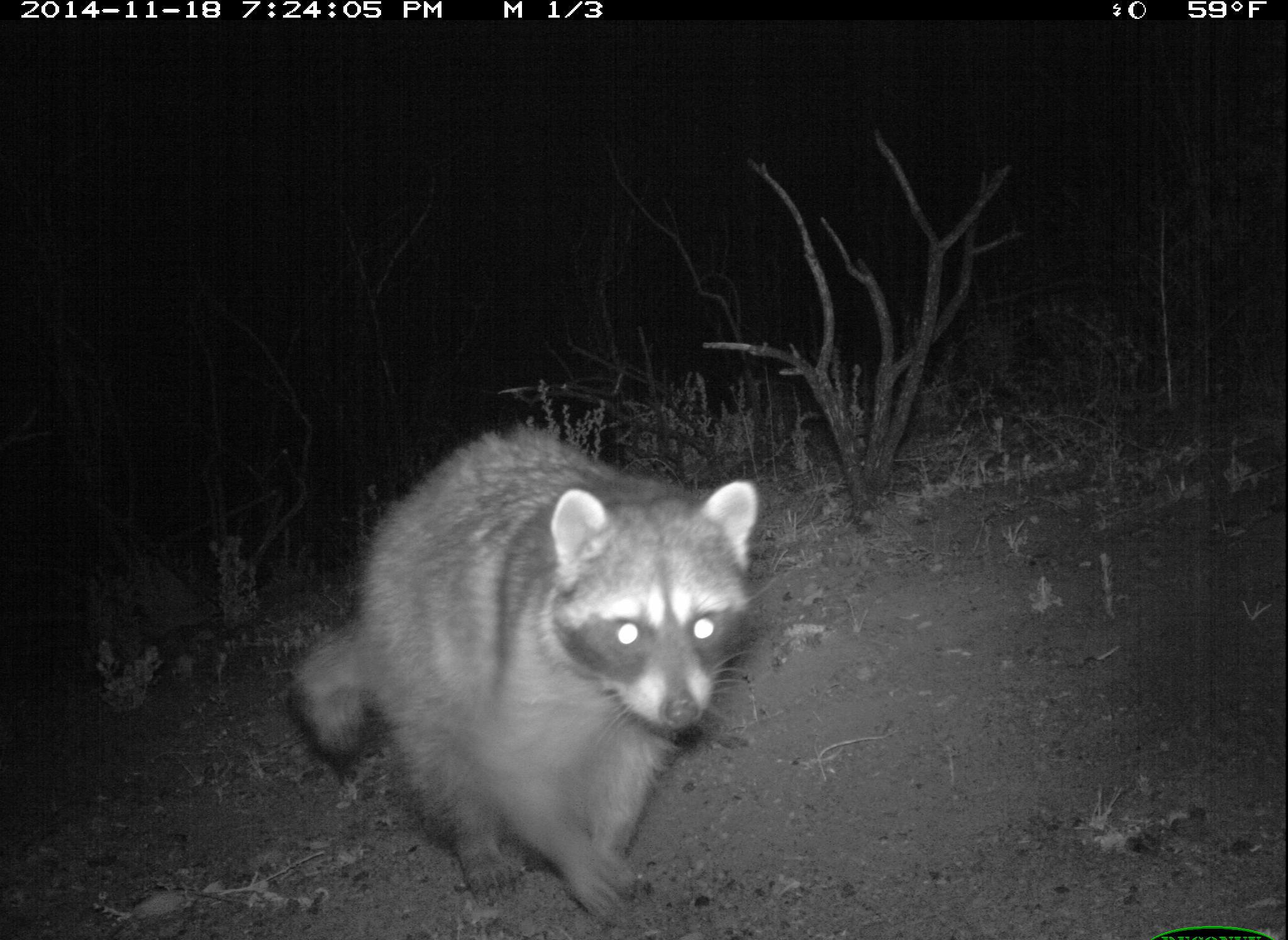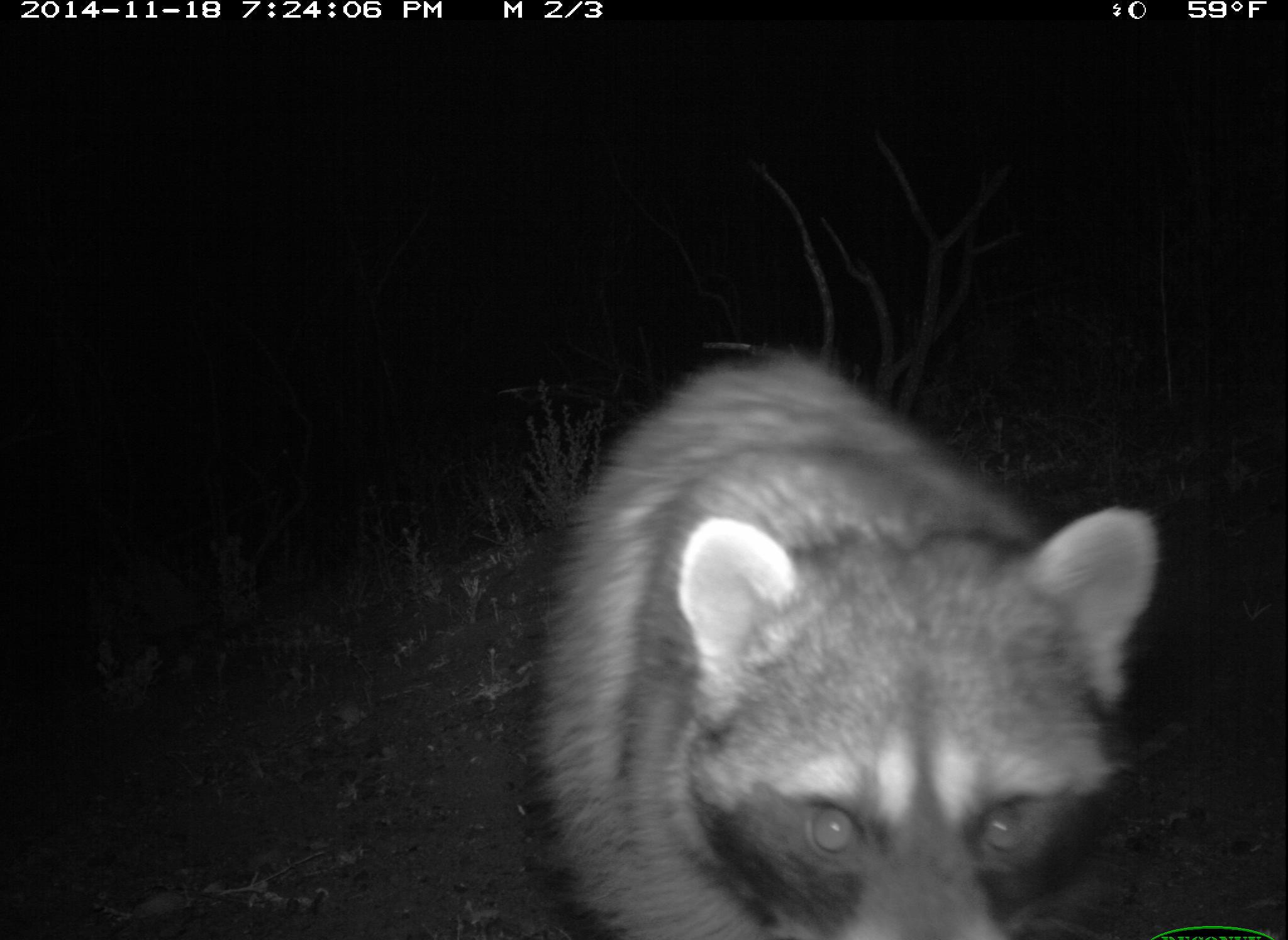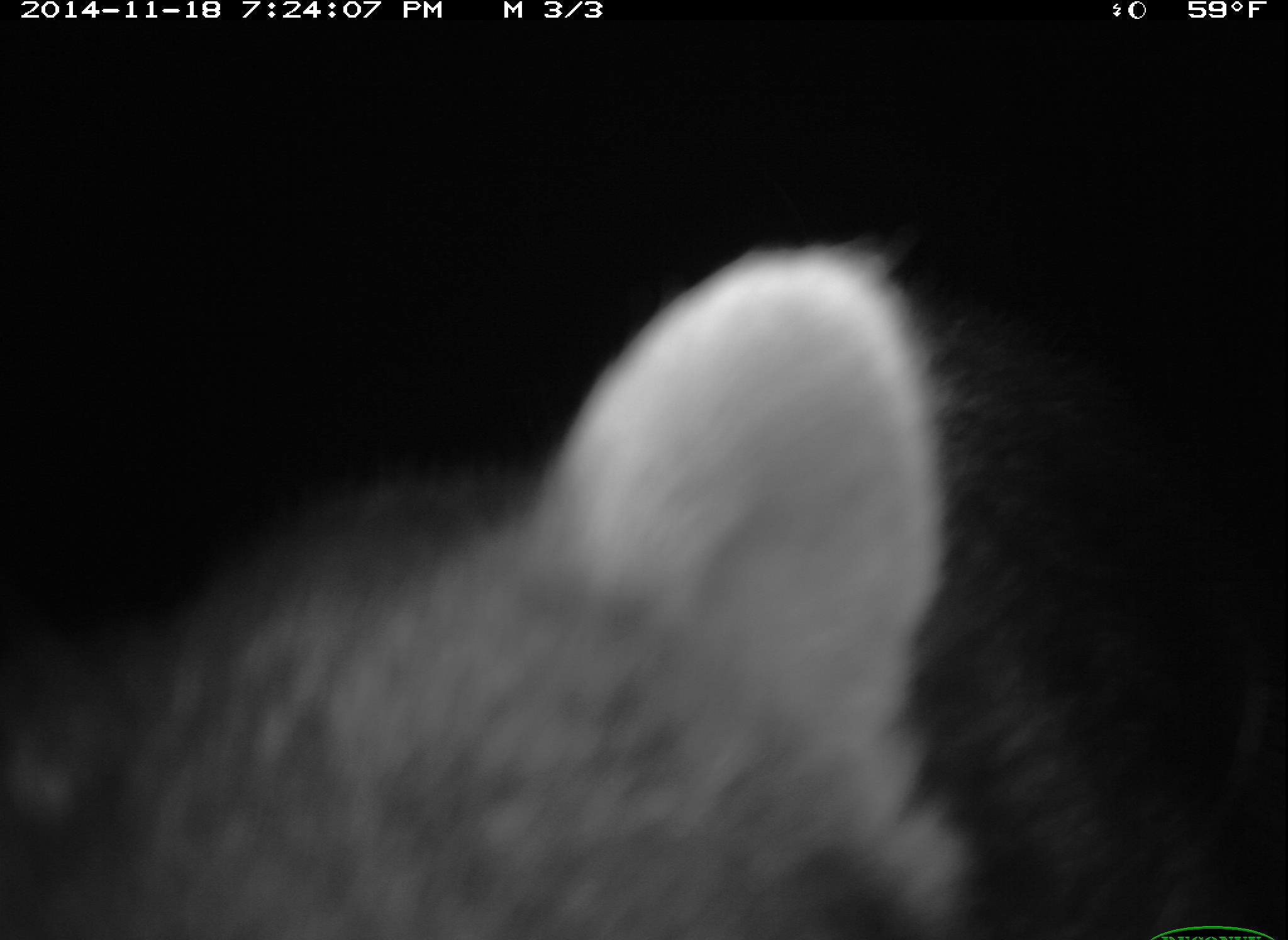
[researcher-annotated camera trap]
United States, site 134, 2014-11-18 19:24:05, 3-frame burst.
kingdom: Animalia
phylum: Chordata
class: Mammalia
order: Carnivora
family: Procyonidae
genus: Procyon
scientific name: Procyon lotor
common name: raccoon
Raccoon (Procyon lotor).